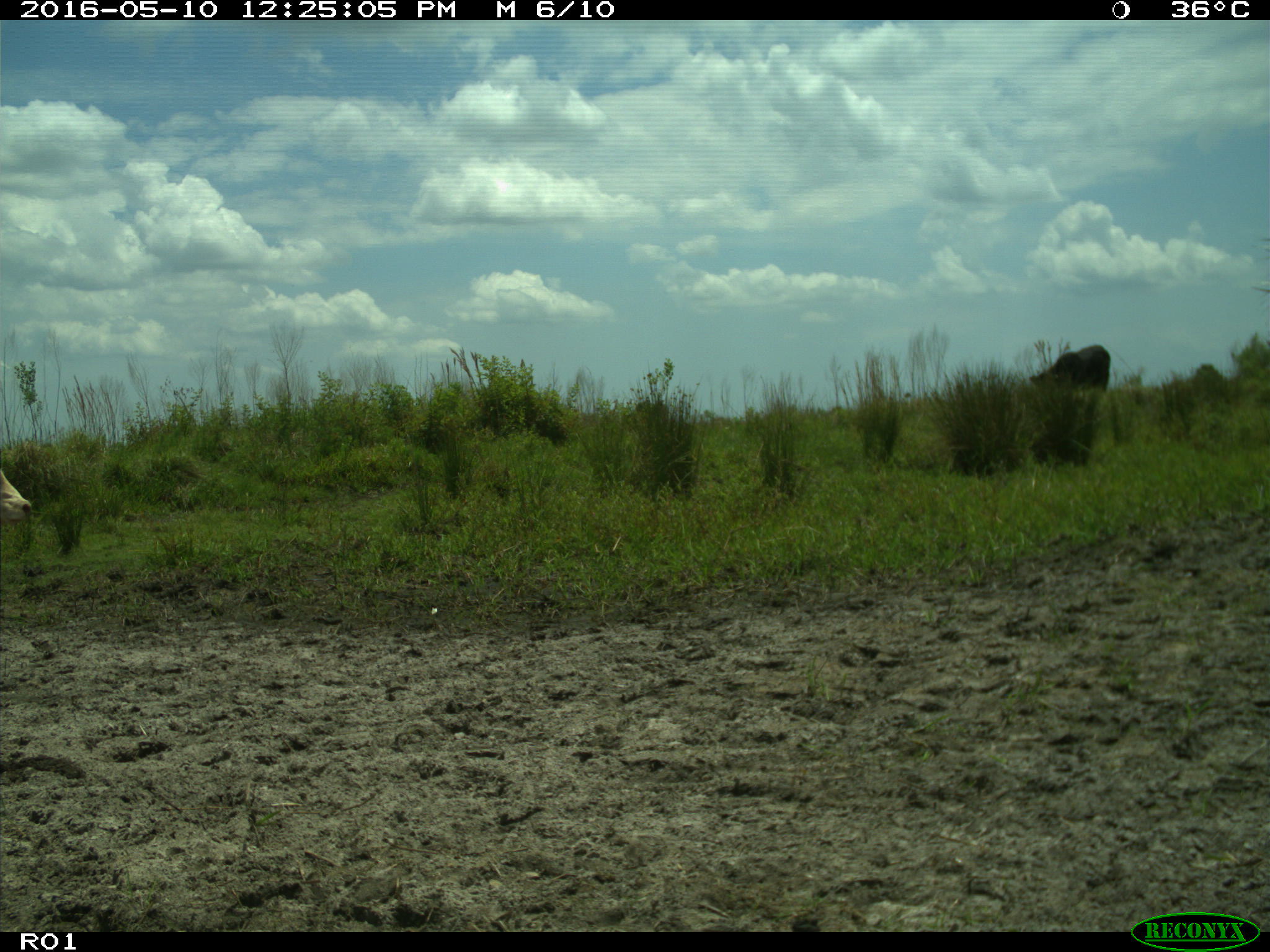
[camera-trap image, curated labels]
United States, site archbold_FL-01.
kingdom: Animalia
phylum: Chordata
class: Mammalia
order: Artiodactyla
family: Bovidae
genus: Bos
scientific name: Bos taurus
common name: domestic cow